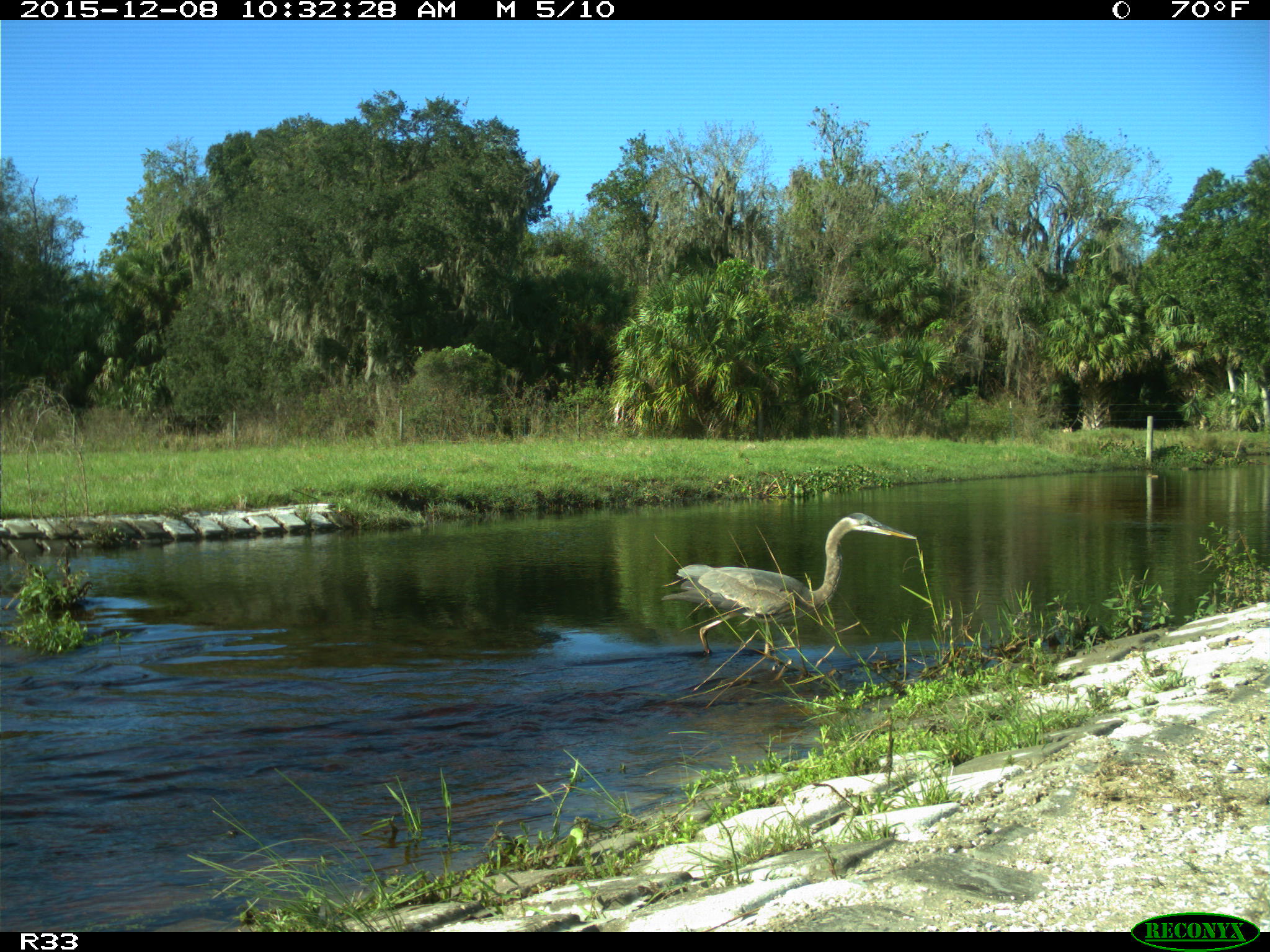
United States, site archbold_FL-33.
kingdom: Animalia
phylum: Chordata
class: Aves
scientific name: Aves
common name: birds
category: unidentified bird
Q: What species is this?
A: Unidentified bird (birds) (Aves).